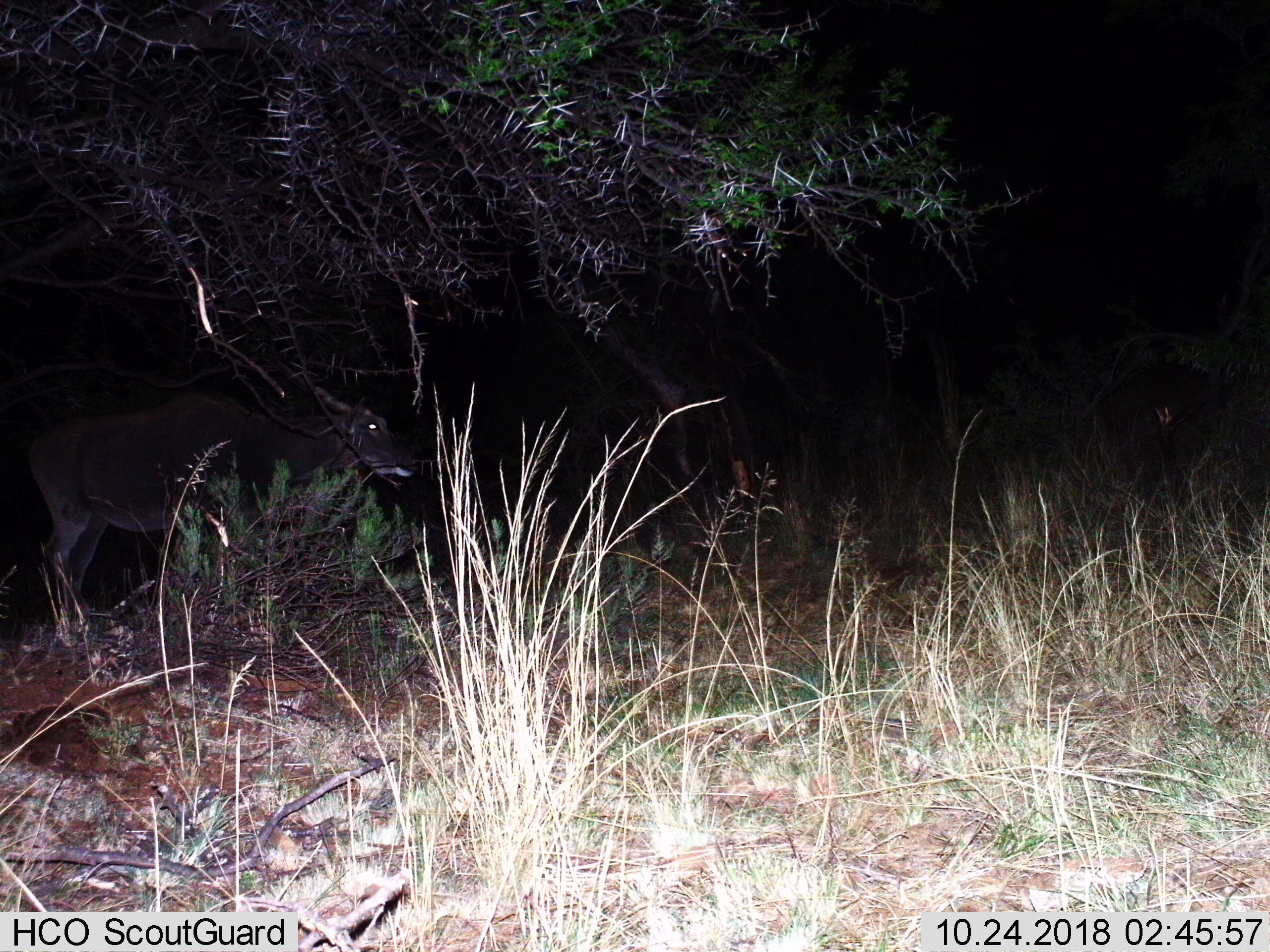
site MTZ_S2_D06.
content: unidentified animal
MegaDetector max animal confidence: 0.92